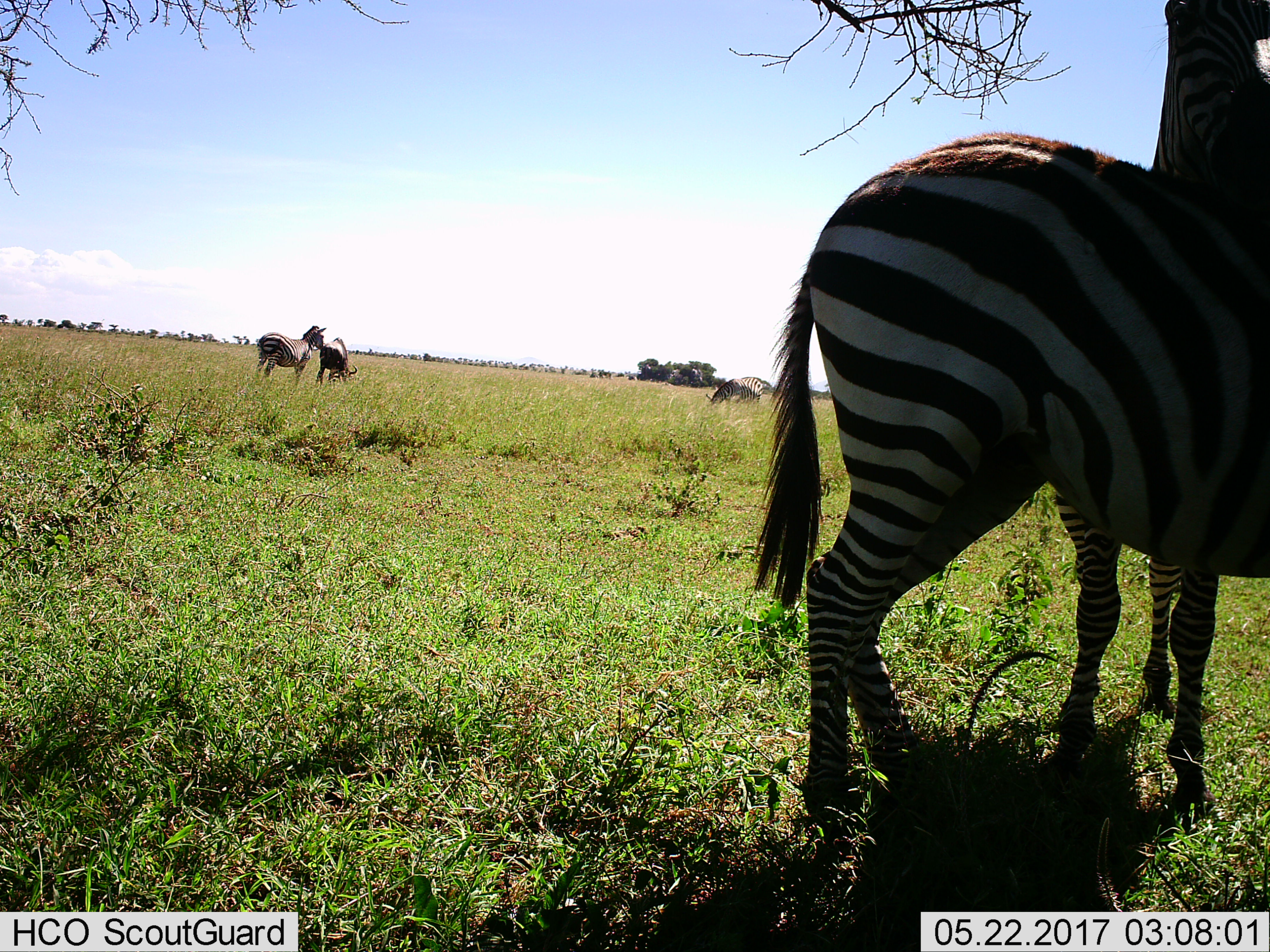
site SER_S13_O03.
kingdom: Animalia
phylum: Chordata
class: Mammalia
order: Artiodactyla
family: Bovidae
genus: Connochaetes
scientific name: Connochaetes taurinus taurinus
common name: blue wildebeest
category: wildebeestblue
Wildebeestblue (blue wildebeest) (Connochaetes taurinus taurinus), count 1. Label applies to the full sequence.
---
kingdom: Animalia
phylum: Chordata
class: Mammalia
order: Perissodactyla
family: Equidae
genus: Equus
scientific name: Equus quagga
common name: plains zebra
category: zebraplains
Zebraplains (plains zebra) (Equus quagga), count 4. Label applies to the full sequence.